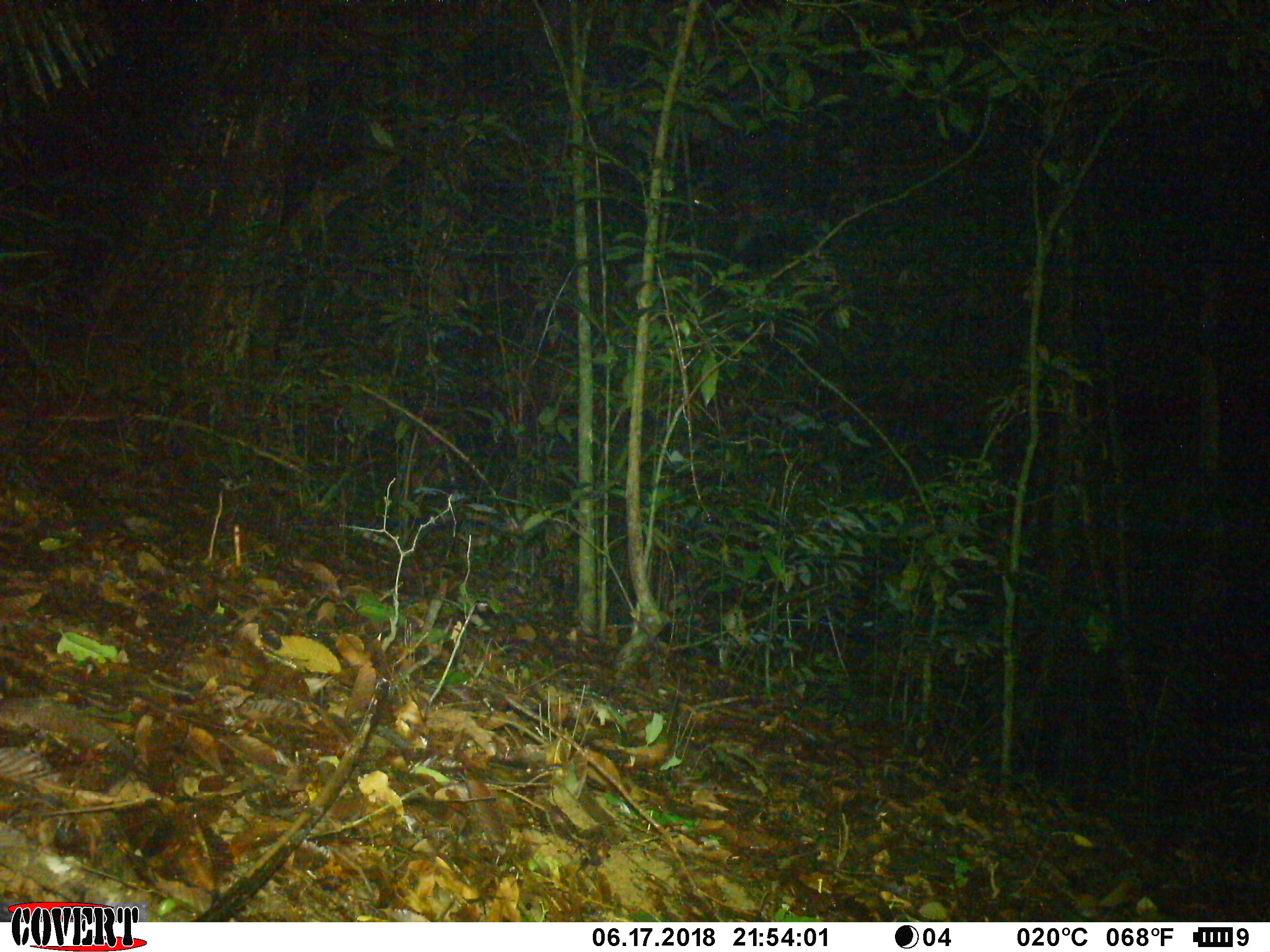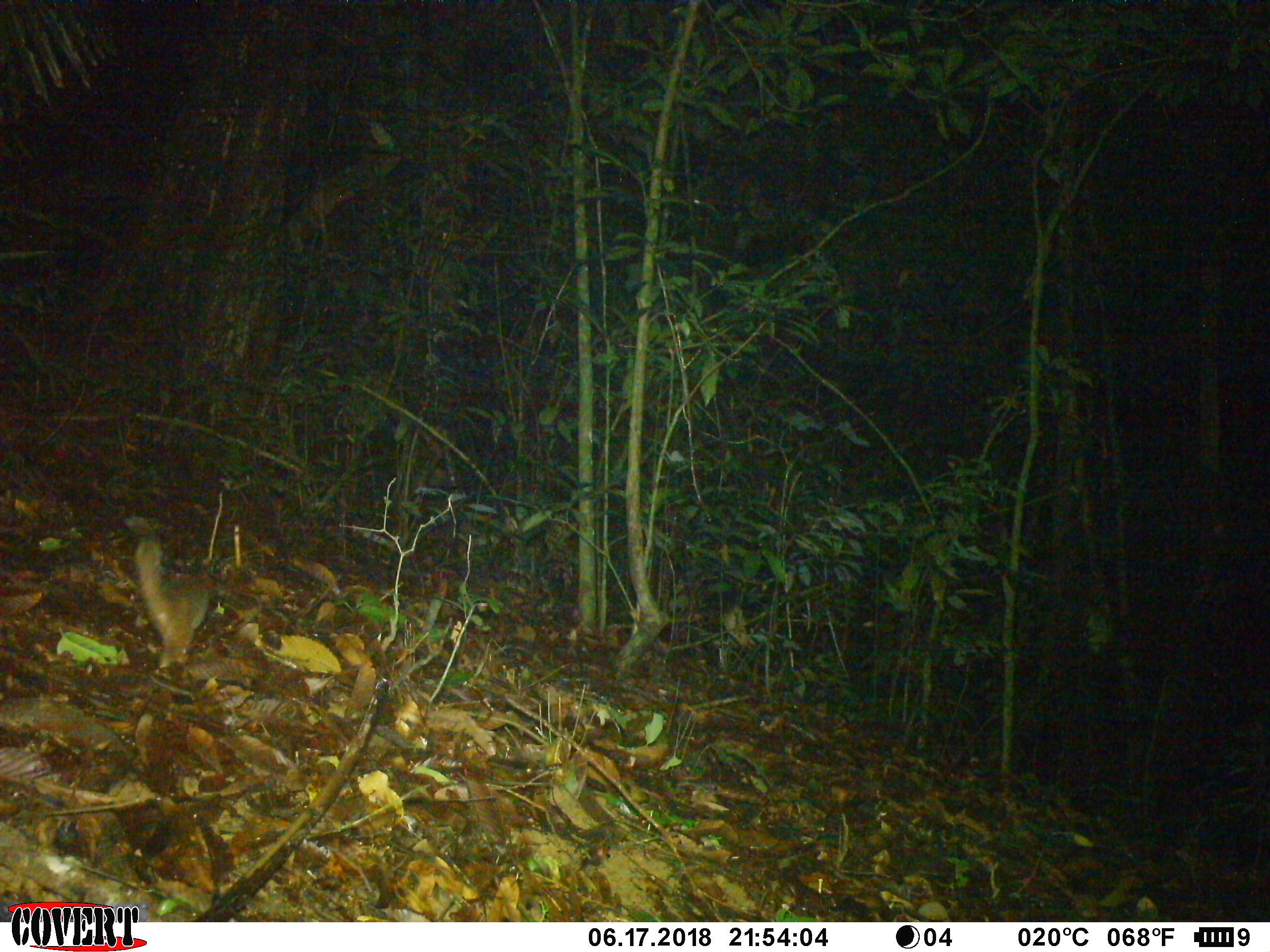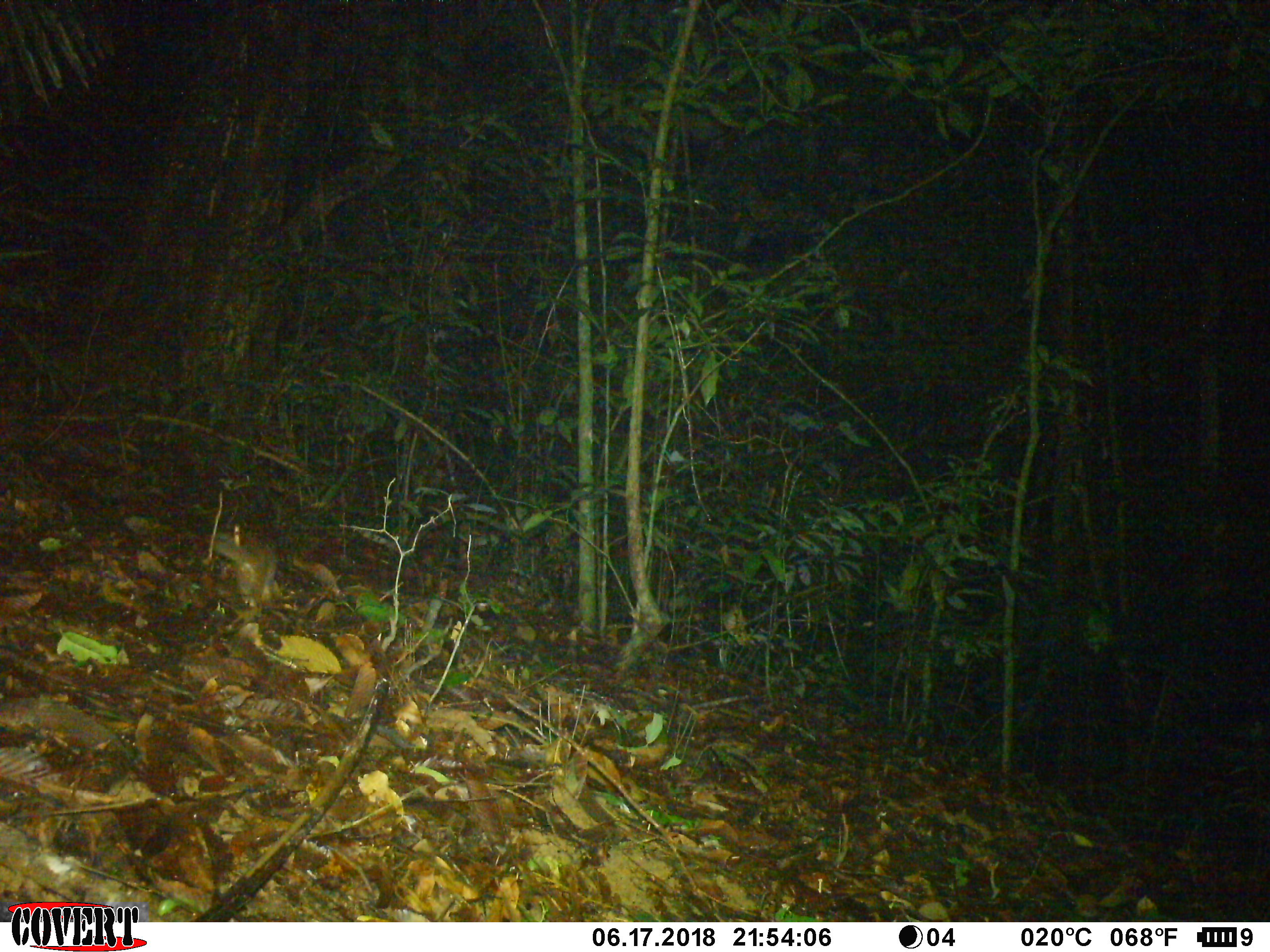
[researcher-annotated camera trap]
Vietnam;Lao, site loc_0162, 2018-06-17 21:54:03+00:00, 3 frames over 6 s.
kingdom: Animalia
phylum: Chordata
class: Mammalia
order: Carnivora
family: Mustelidae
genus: Melogale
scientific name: Melogale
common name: ferret badger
Ferret badger (Melogale). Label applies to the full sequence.